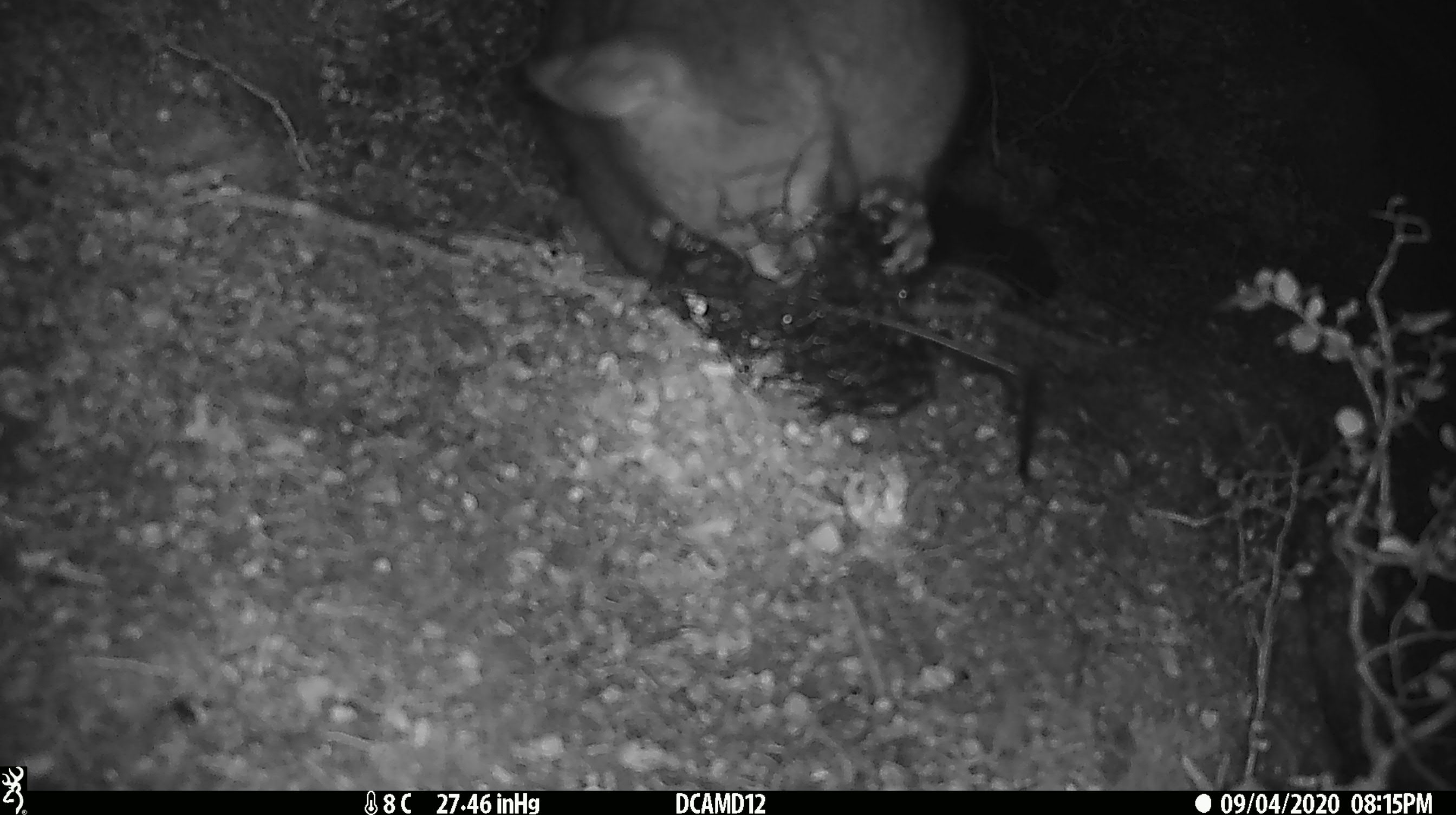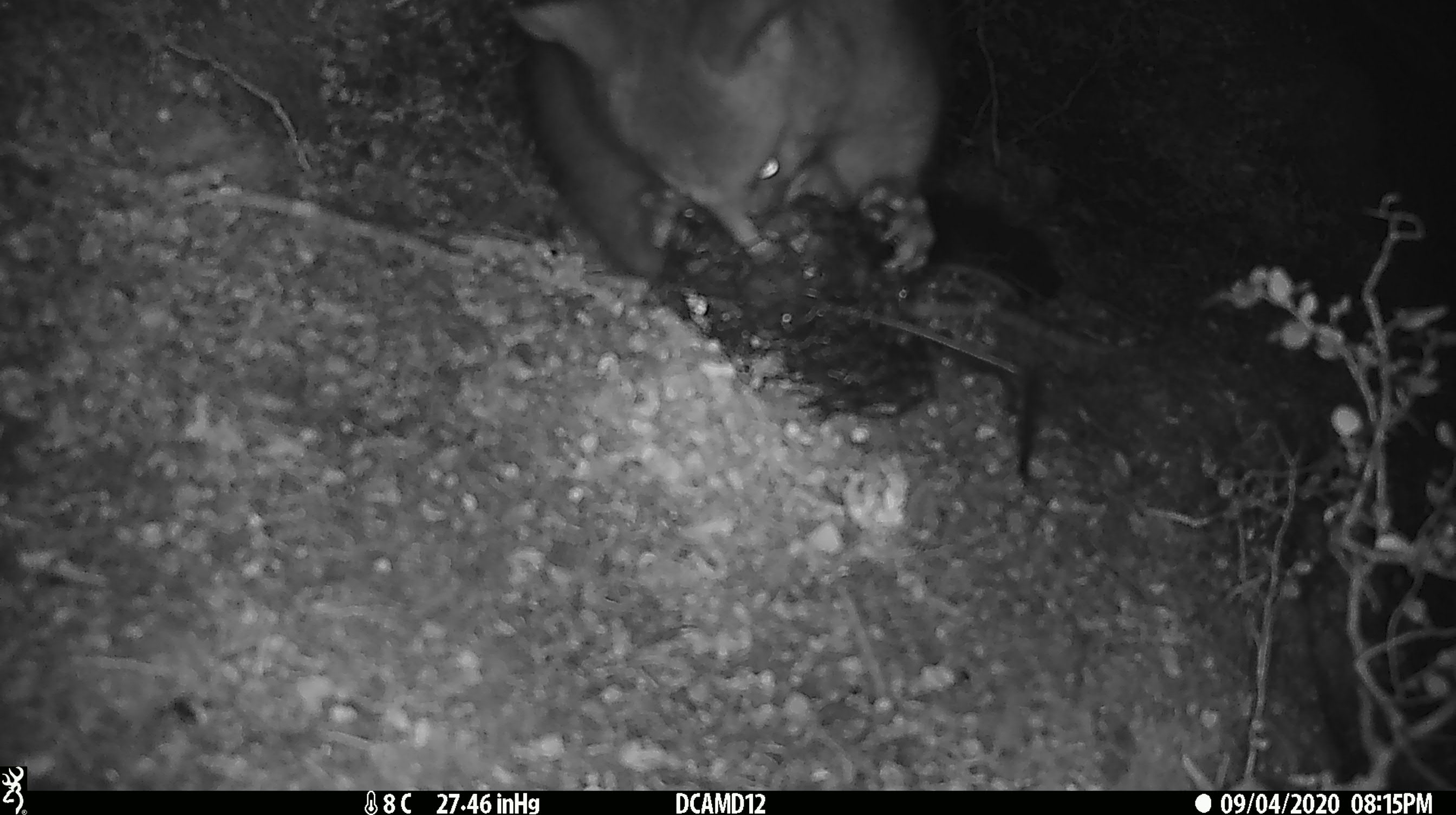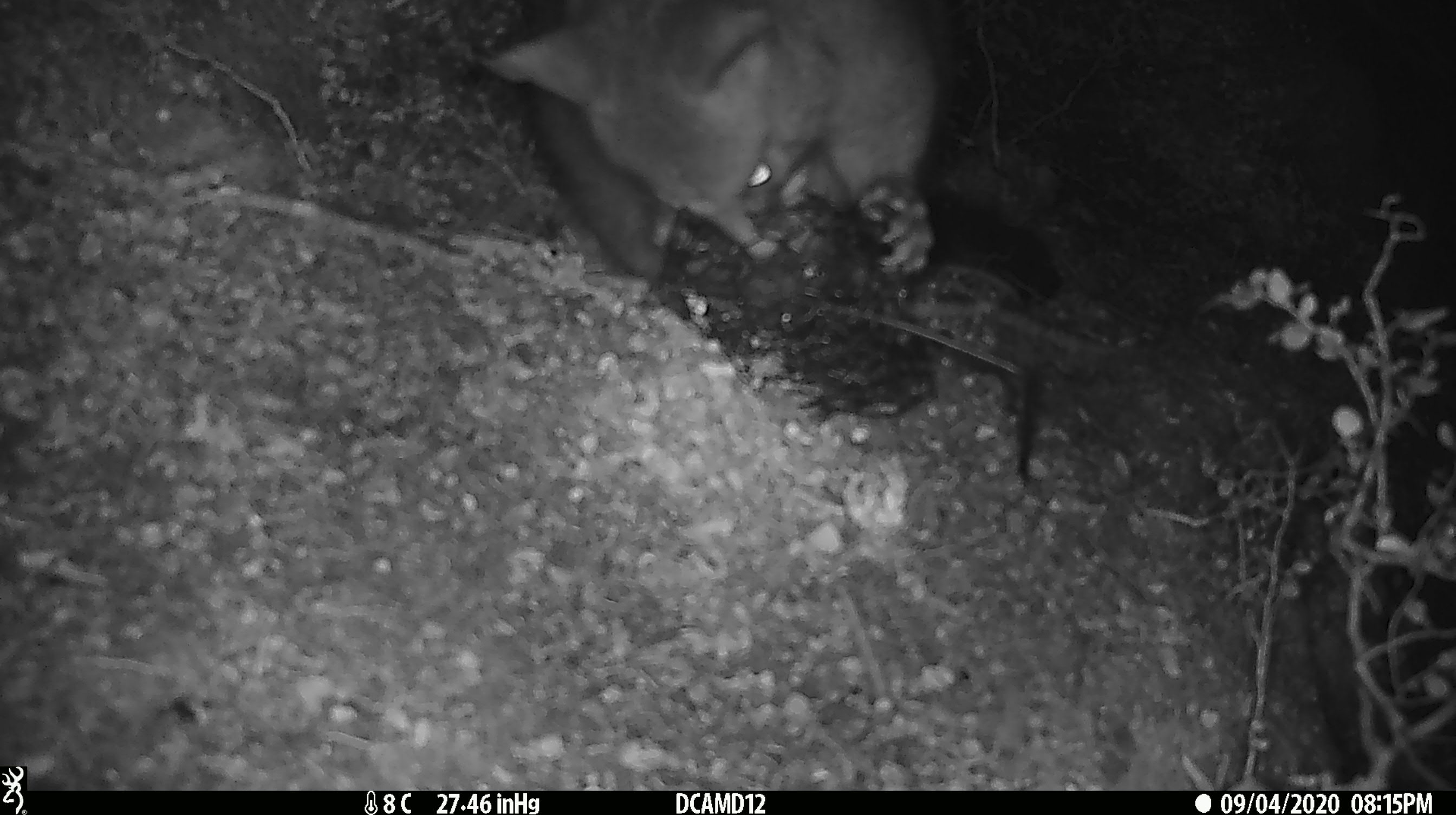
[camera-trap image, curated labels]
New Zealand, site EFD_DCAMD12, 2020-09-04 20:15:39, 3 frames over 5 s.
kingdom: Animalia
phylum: Chordata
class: Mammalia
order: Diprotodontia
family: Phalangeridae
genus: Trichosurus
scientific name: Trichosurus vulpecula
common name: common brushtail possum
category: possum